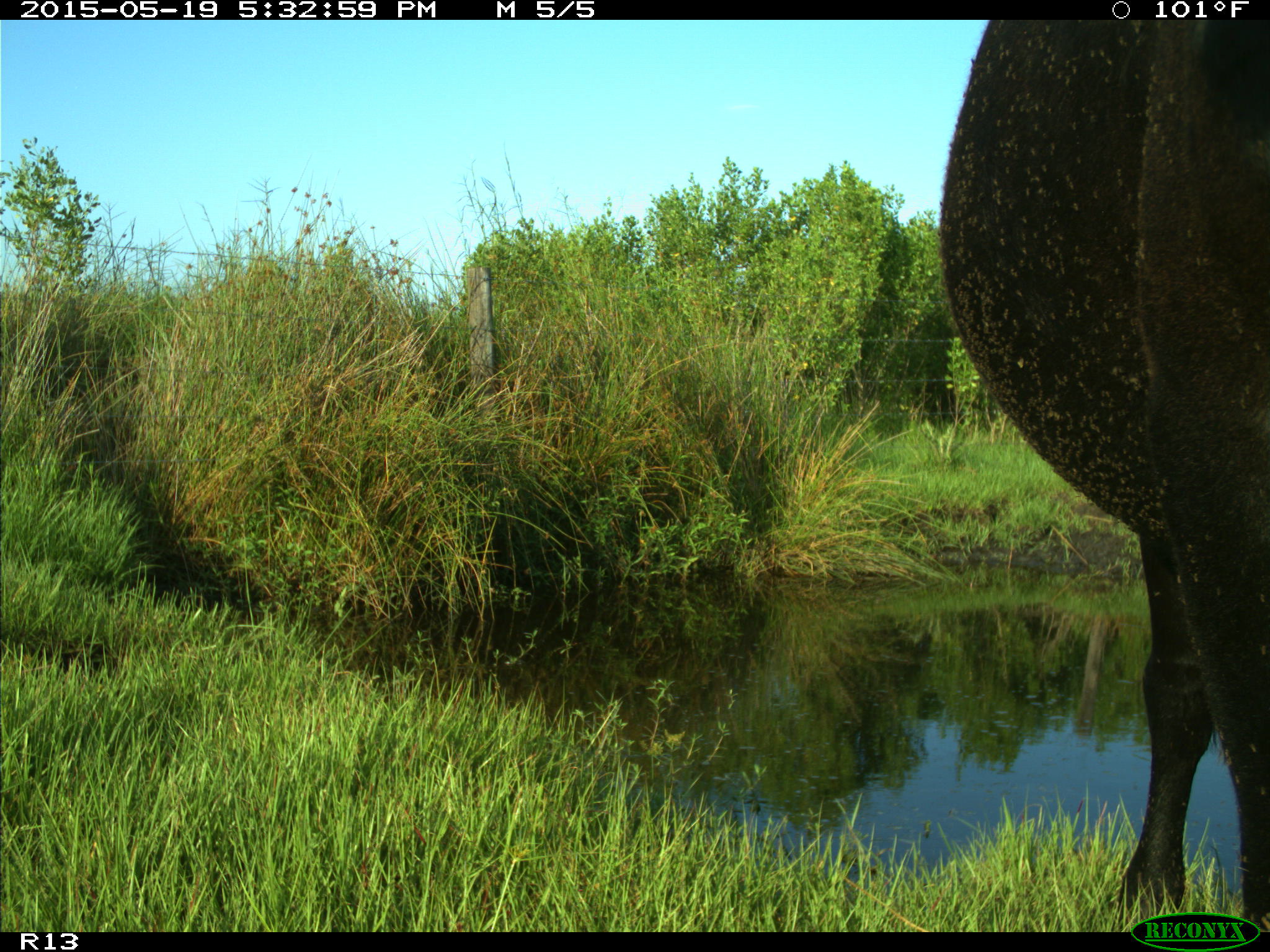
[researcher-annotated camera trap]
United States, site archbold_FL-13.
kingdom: Animalia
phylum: Chordata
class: Mammalia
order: Artiodactyla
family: Bovidae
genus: Bos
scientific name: Bos taurus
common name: domestic cow